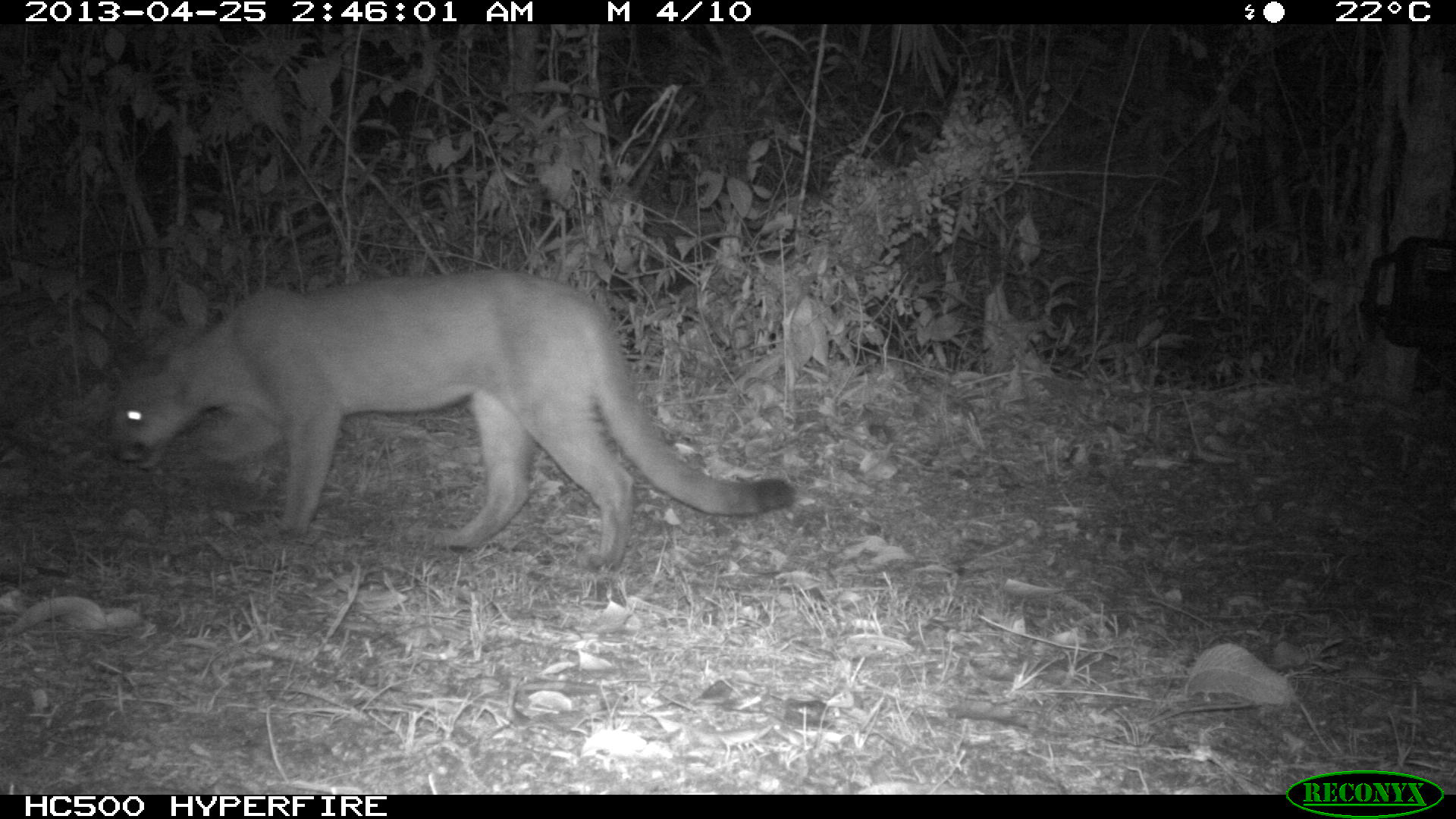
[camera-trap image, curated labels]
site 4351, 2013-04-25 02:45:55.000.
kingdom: Animalia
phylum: Chordata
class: Mammalia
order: Carnivora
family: Felidae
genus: Puma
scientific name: Puma concolor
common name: mountain lion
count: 1